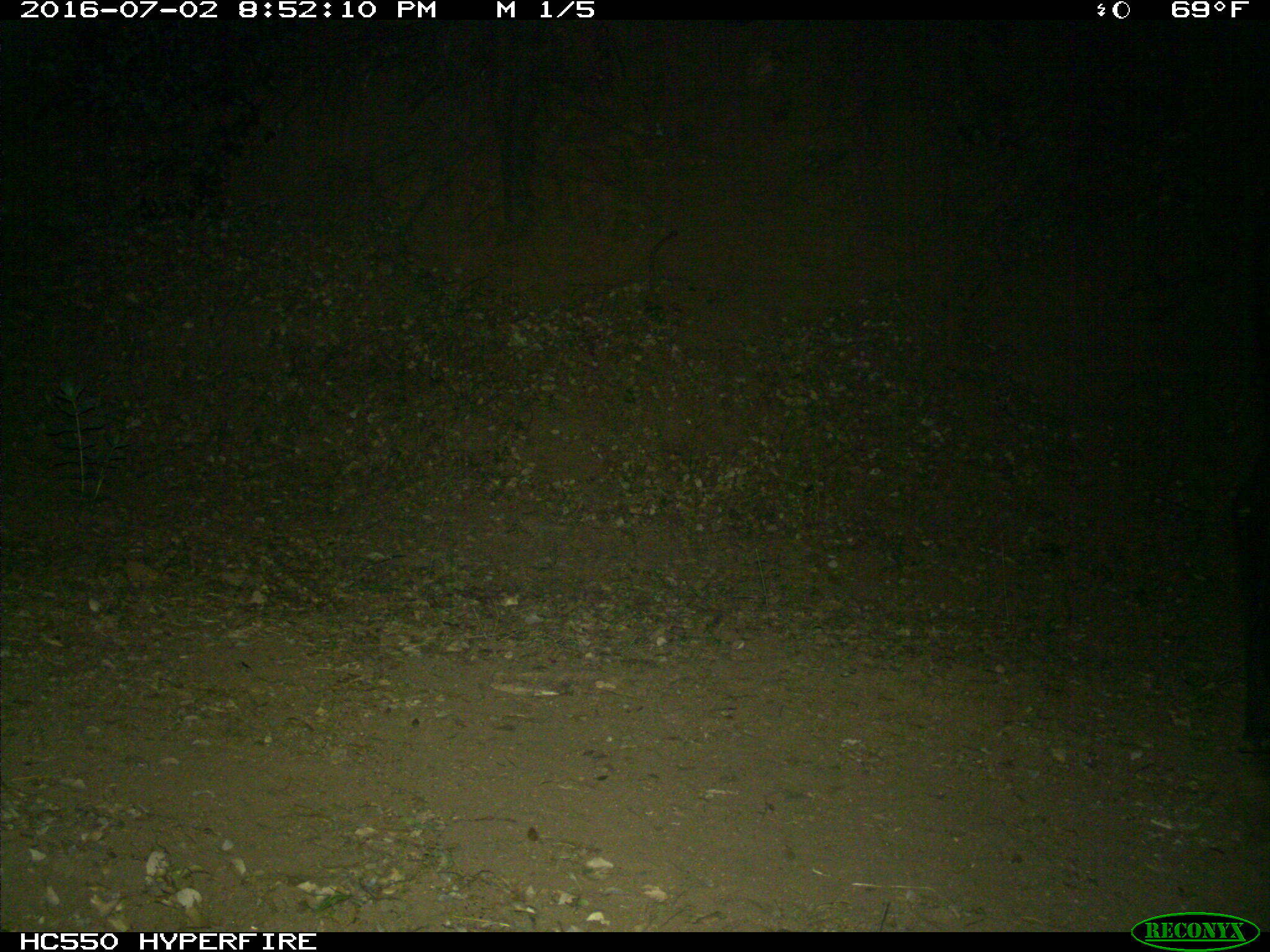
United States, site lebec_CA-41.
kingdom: Animalia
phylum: Chordata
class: Mammalia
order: Artiodactyla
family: Bovidae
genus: Bos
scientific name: Bos taurus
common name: domestic cow